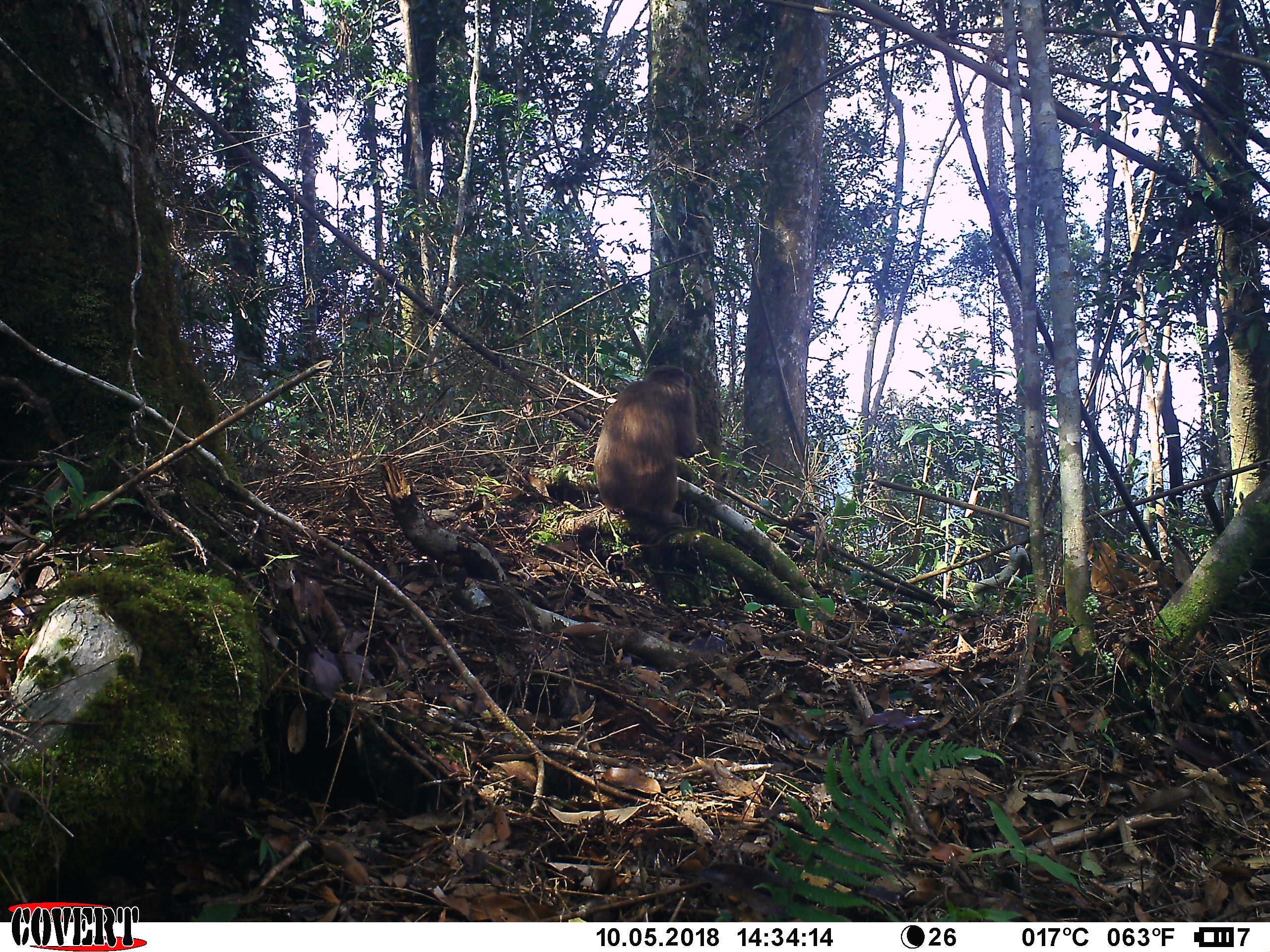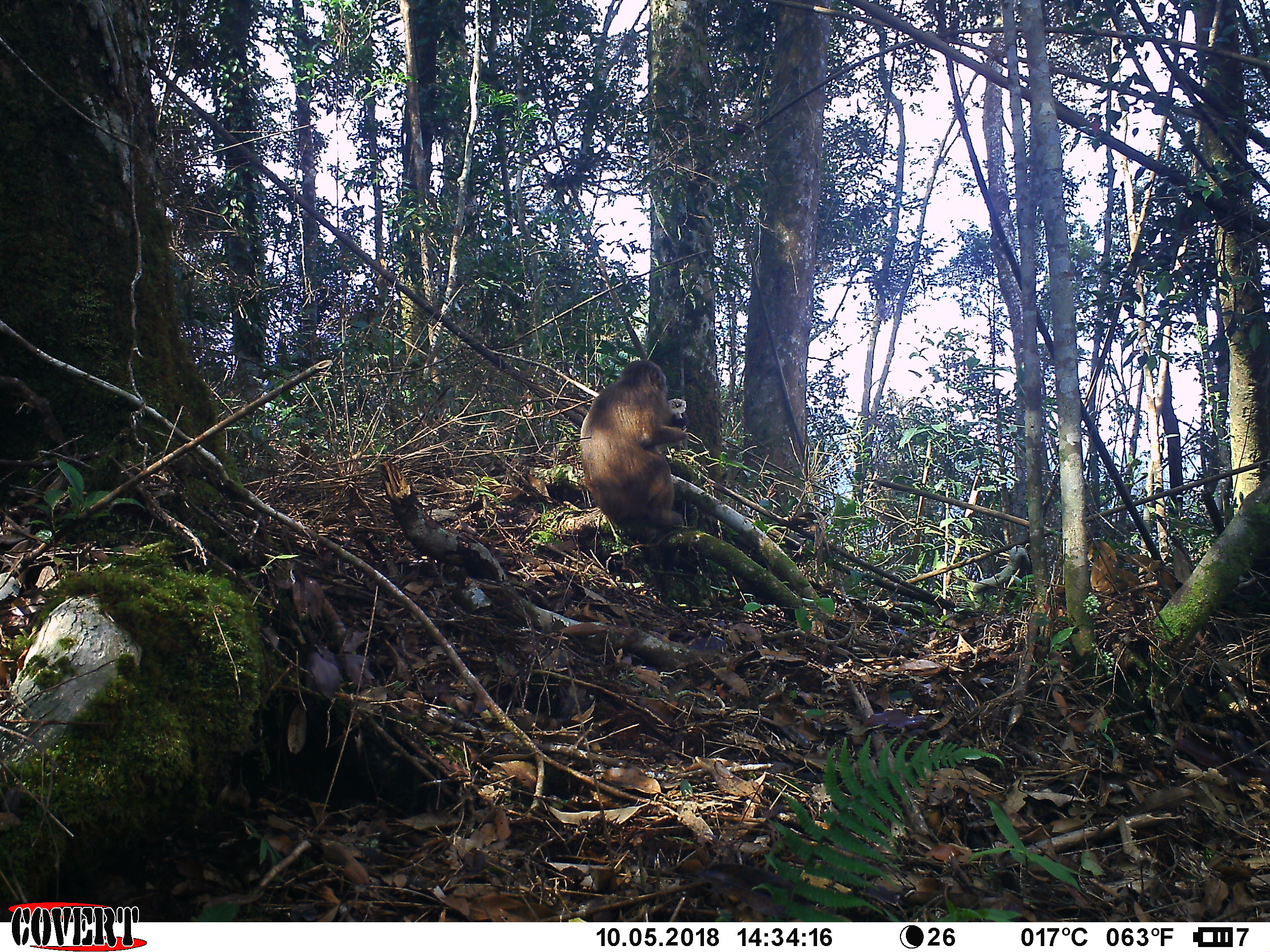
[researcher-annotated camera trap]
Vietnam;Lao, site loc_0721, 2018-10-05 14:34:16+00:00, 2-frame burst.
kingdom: Animalia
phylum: Chordata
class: Mammalia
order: Primates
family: Cercopithecidae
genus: Macaca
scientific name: Macaca arctoides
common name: stump-tailed macaque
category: stump tailed macaque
Stump tailed macaque (stump-tailed macaque) (Macaca arctoides). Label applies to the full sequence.